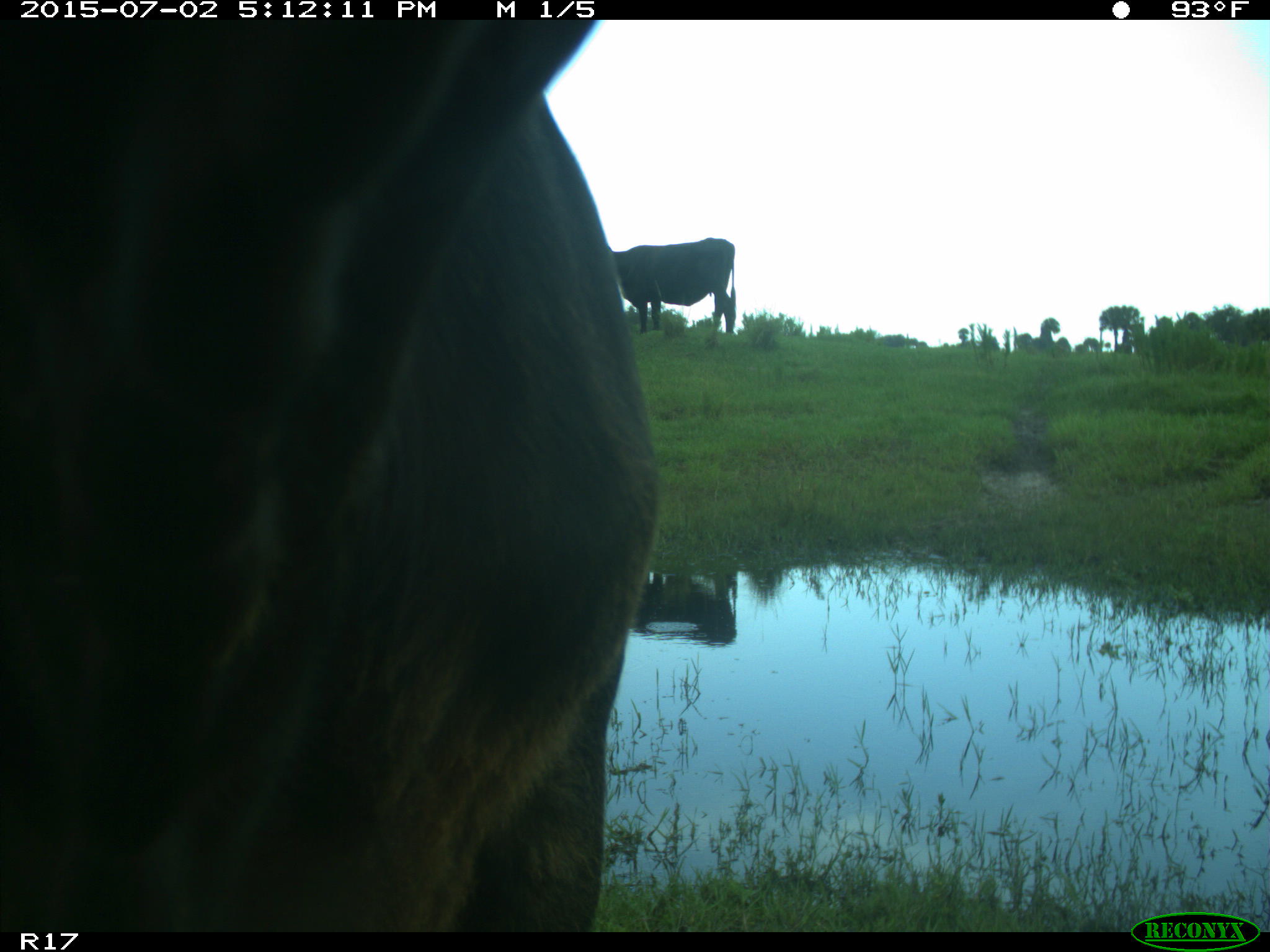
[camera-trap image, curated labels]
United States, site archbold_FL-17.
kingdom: Animalia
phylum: Chordata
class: Mammalia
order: Artiodactyla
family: Bovidae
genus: Bos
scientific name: Bos taurus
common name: domestic cow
Bos taurus (domestic cow).